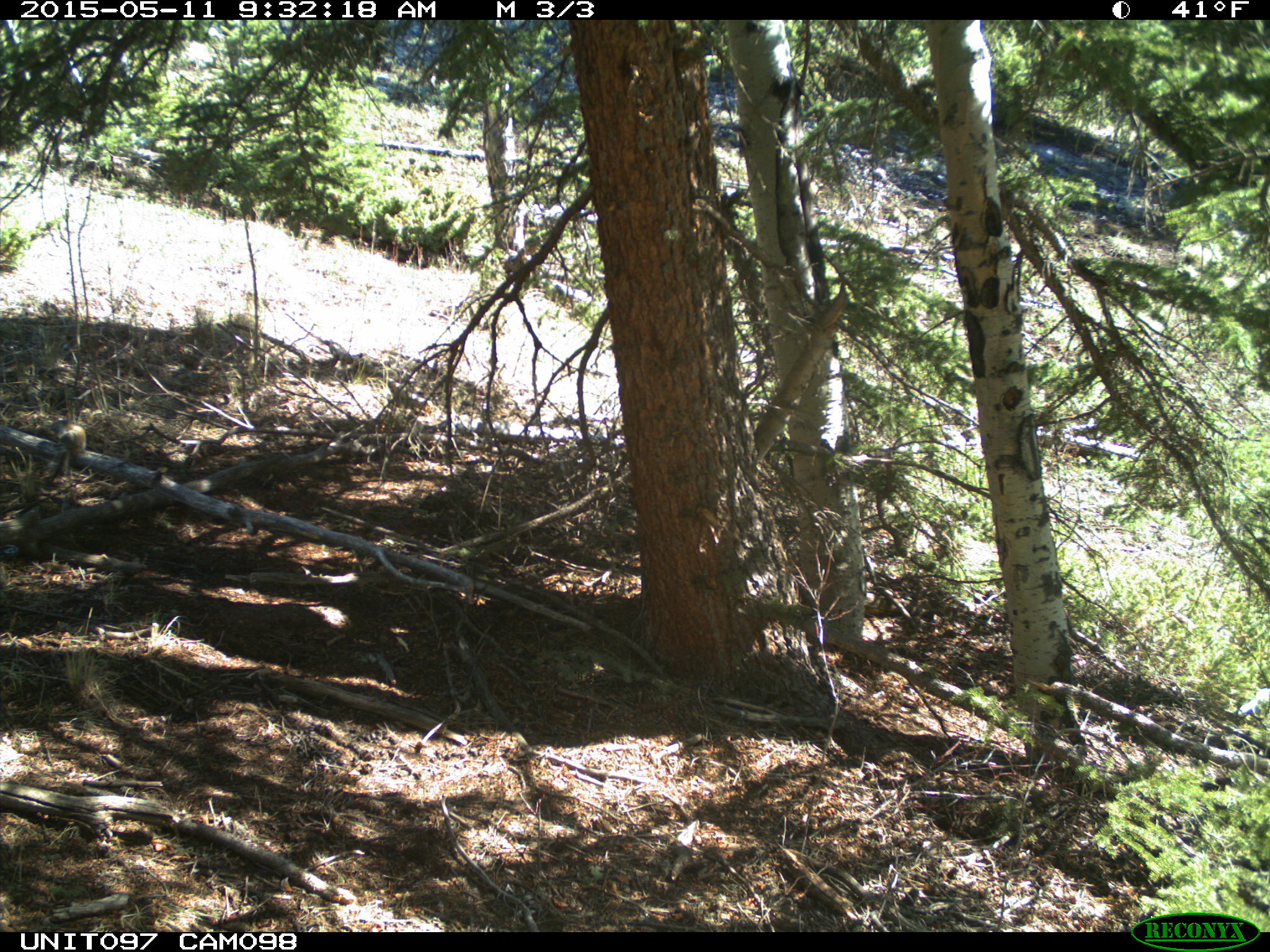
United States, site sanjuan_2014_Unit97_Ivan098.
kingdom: Animalia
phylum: Chordata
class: Mammalia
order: Rodentia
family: Sciuridae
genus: Tamiasciurus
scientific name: Tamiasciurus hudsonicus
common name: american red squirrel